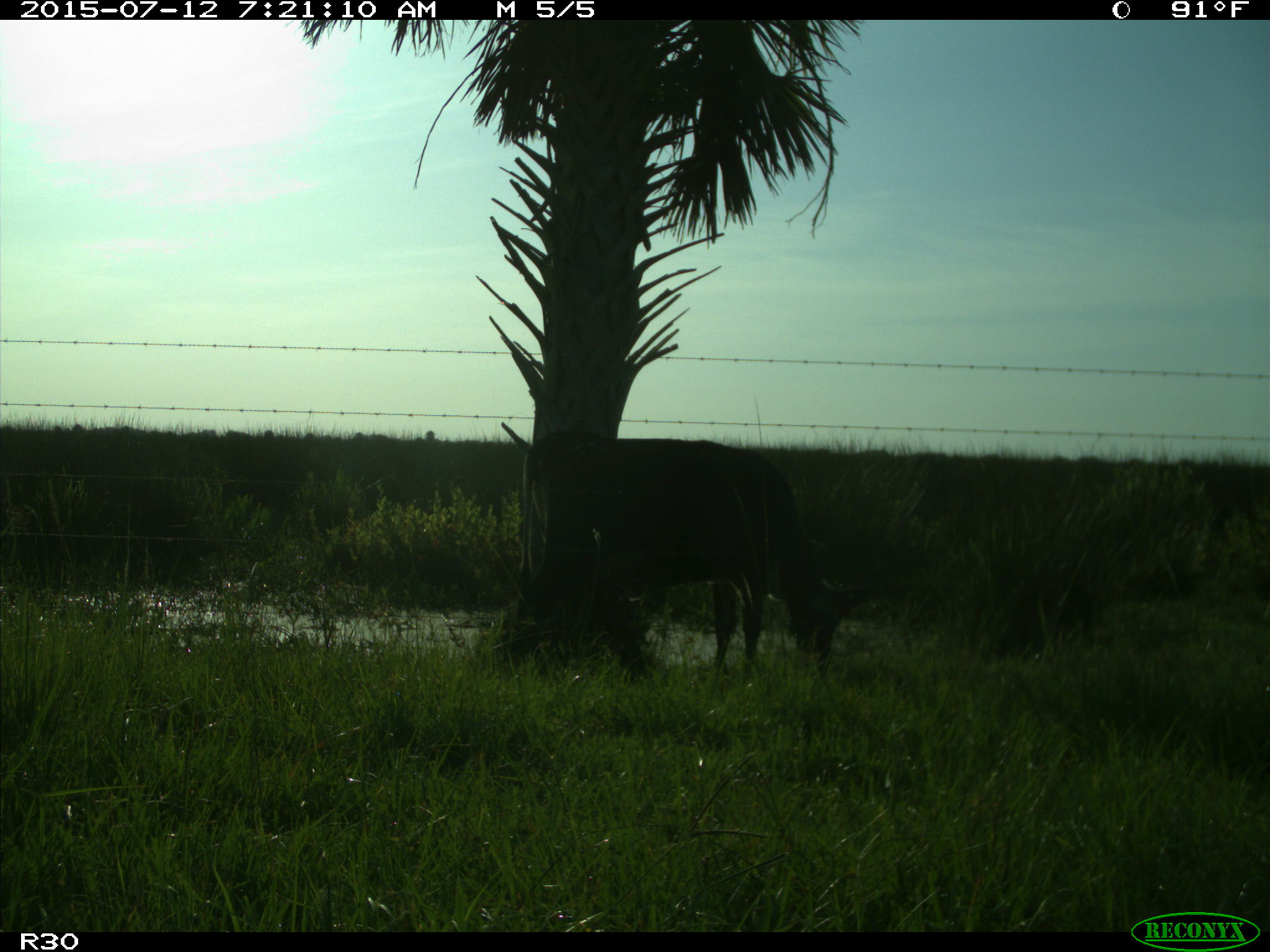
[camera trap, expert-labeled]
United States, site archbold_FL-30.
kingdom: Animalia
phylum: Chordata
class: Mammalia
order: Artiodactyla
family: Bovidae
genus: Bos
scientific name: Bos taurus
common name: domestic cow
Bos taurus (domestic cow).